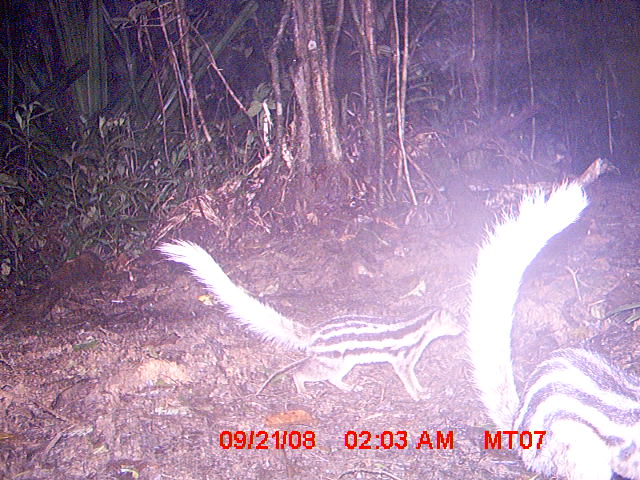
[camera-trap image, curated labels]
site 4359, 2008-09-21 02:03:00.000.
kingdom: Animalia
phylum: Chordata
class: Mammalia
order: Carnivora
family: Eupleridae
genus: Galidictis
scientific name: Galidictis fasciata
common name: broad-striped vontsira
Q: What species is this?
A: Galidictis fasciata (broad-striped vontsira).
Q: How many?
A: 2.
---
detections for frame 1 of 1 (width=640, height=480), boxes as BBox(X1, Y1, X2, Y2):
galidictis fasciata: BBox(464, 174, 639, 479); BBox(152, 236, 464, 401)